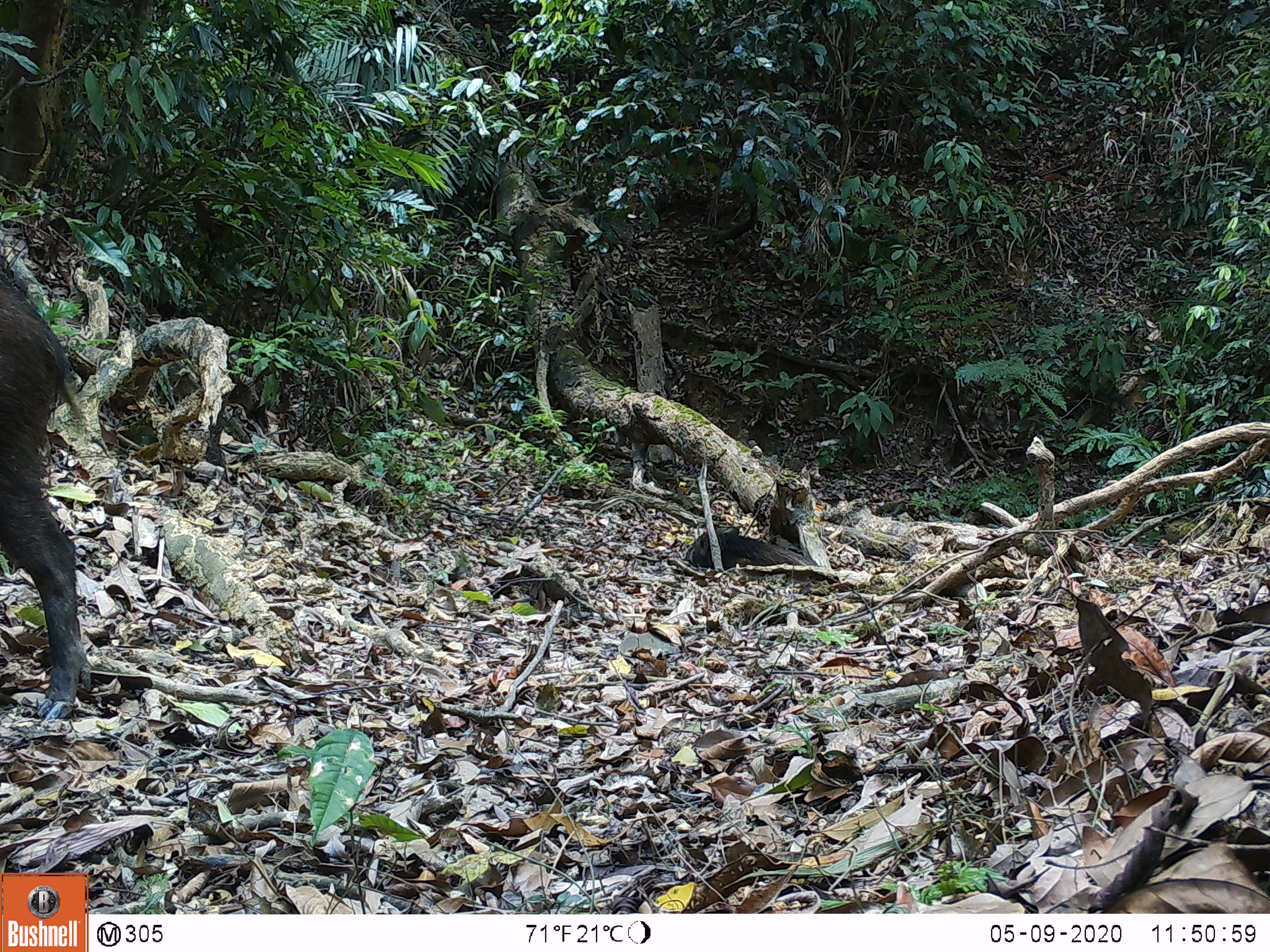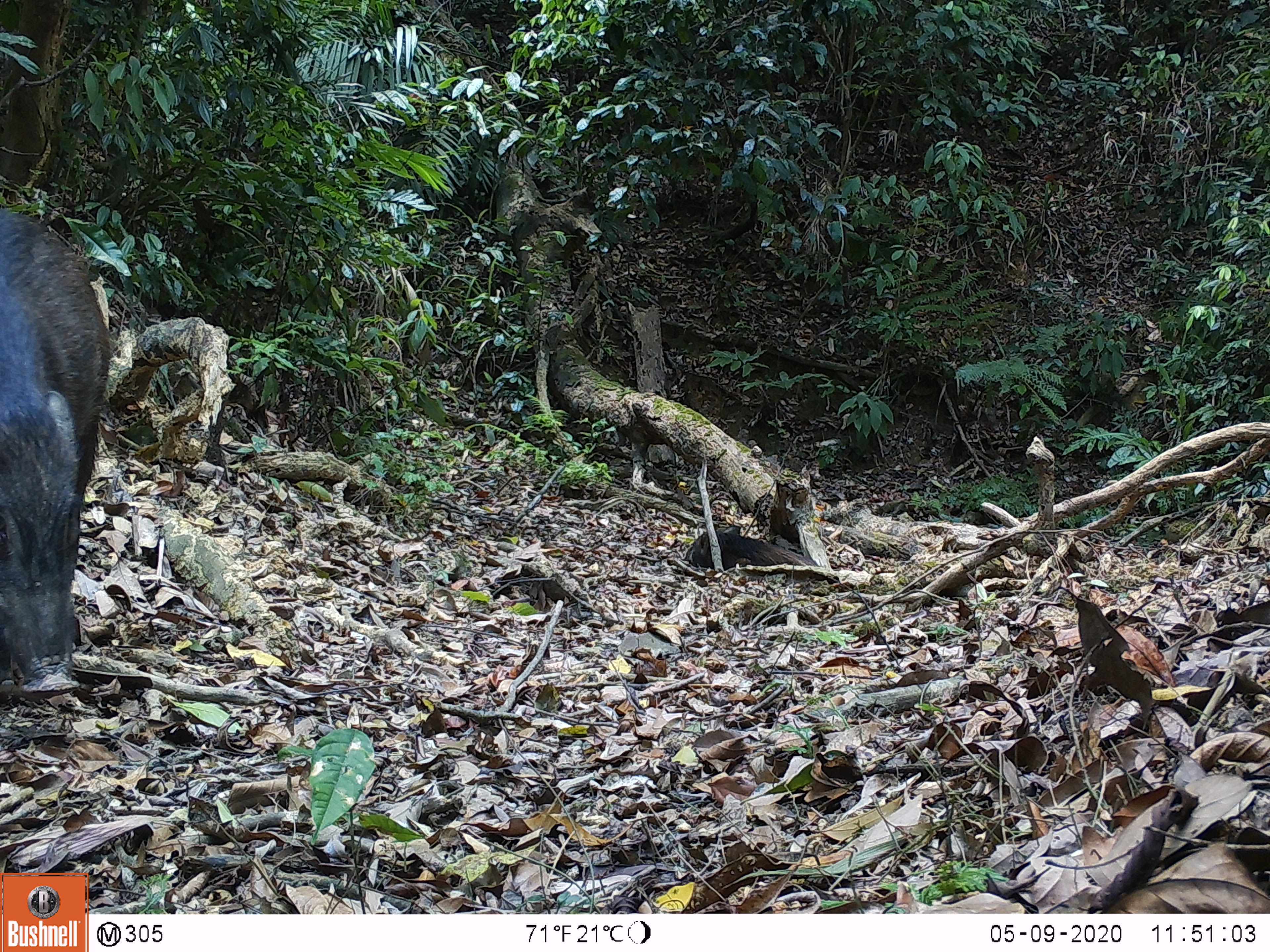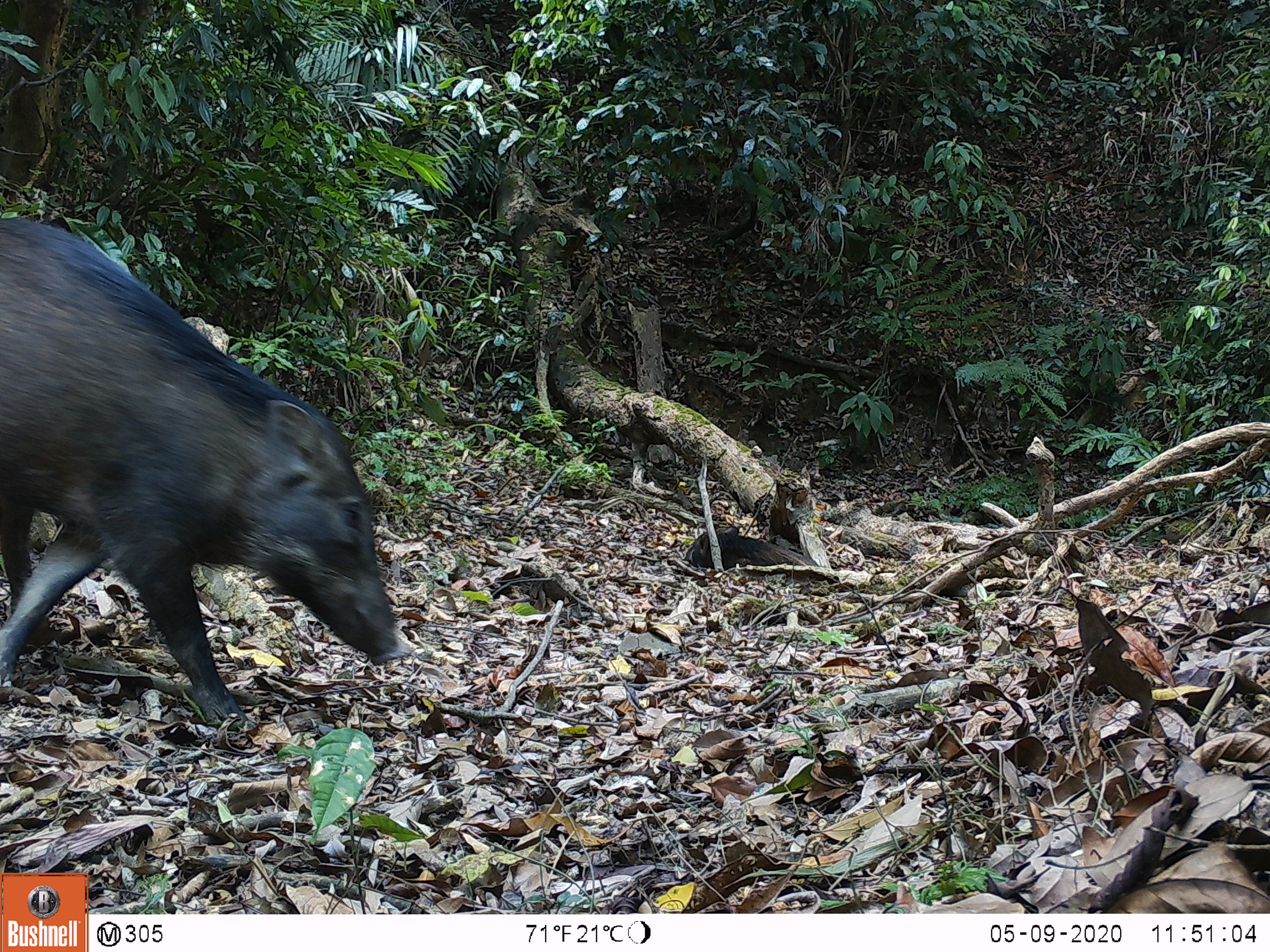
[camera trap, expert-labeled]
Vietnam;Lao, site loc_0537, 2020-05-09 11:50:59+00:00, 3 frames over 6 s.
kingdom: Animalia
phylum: Chordata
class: Mammalia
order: Artiodactyla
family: Suidae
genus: Sus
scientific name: Sus scrofa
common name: eurasian wild pig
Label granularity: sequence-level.